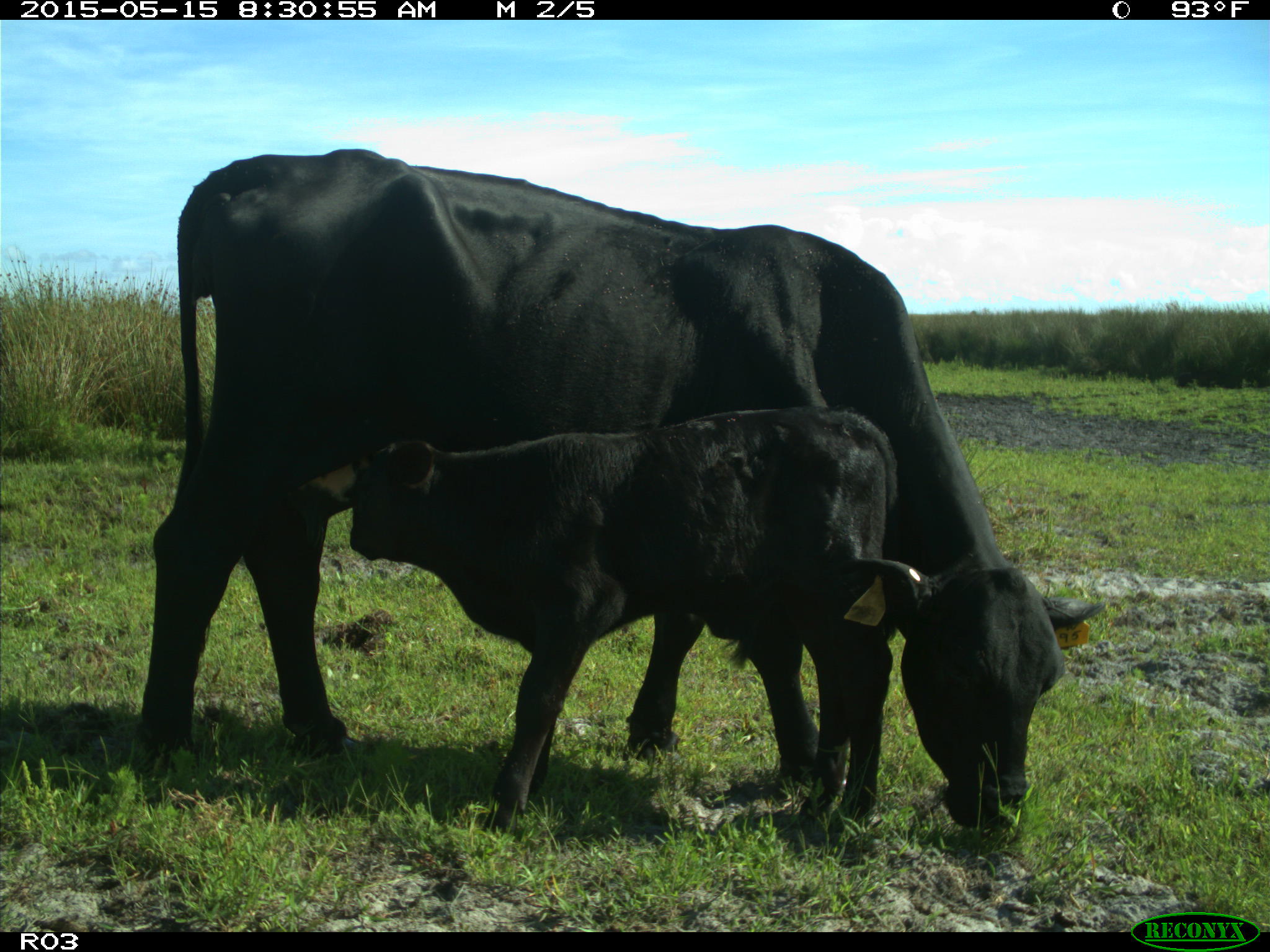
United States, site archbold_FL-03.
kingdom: Animalia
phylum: Chordata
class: Mammalia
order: Artiodactyla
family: Bovidae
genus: Bos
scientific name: Bos taurus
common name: domestic cow